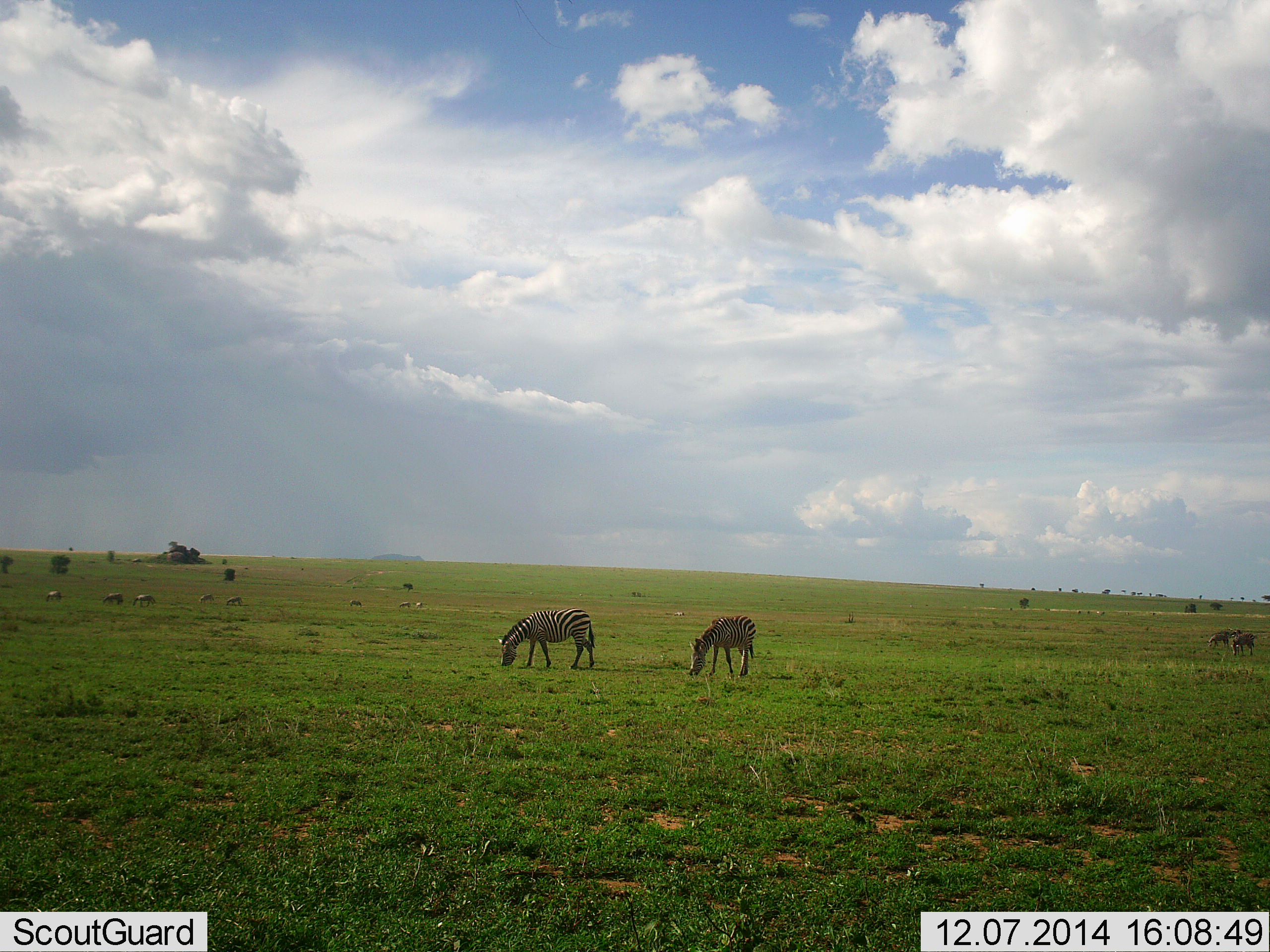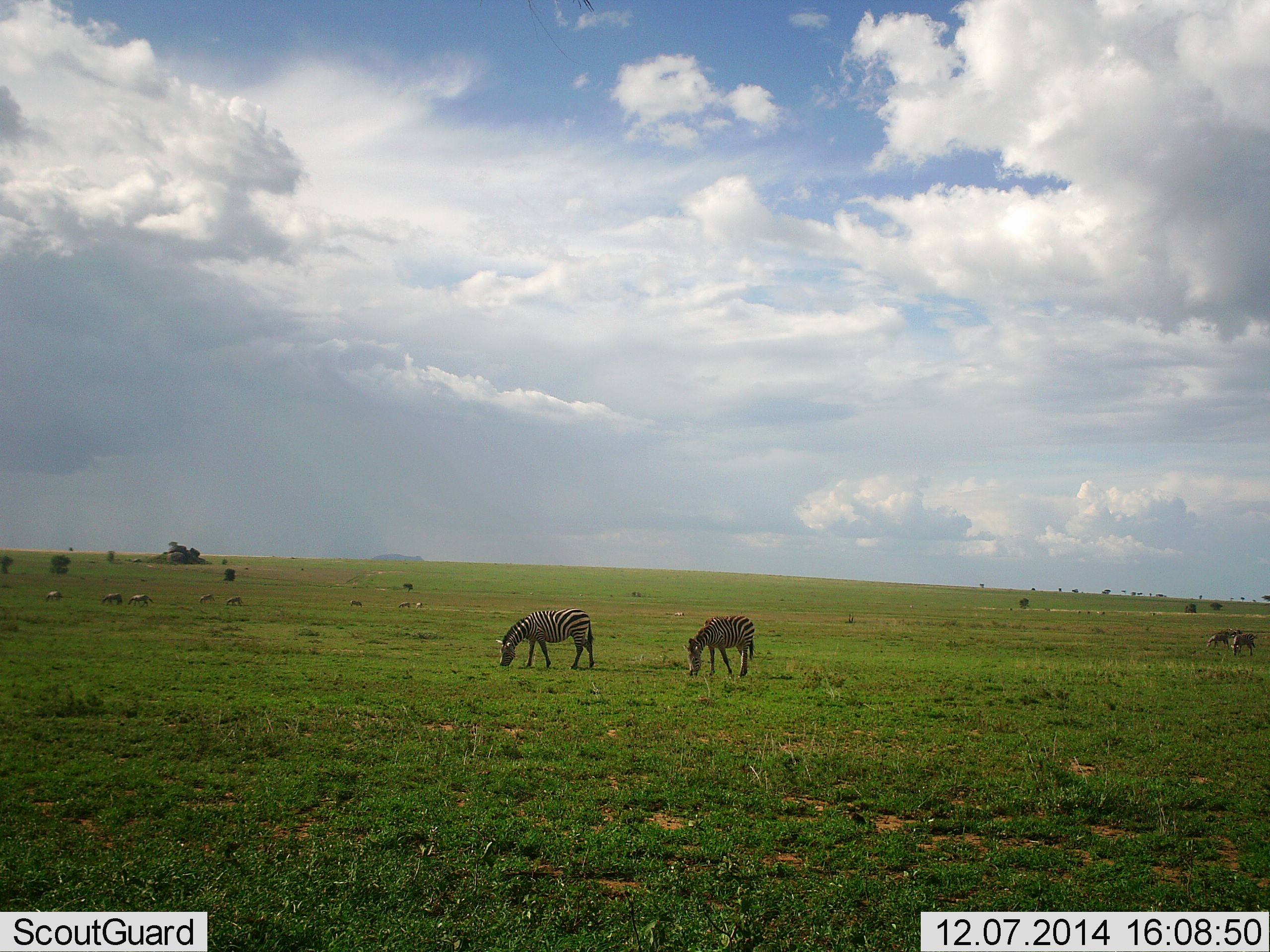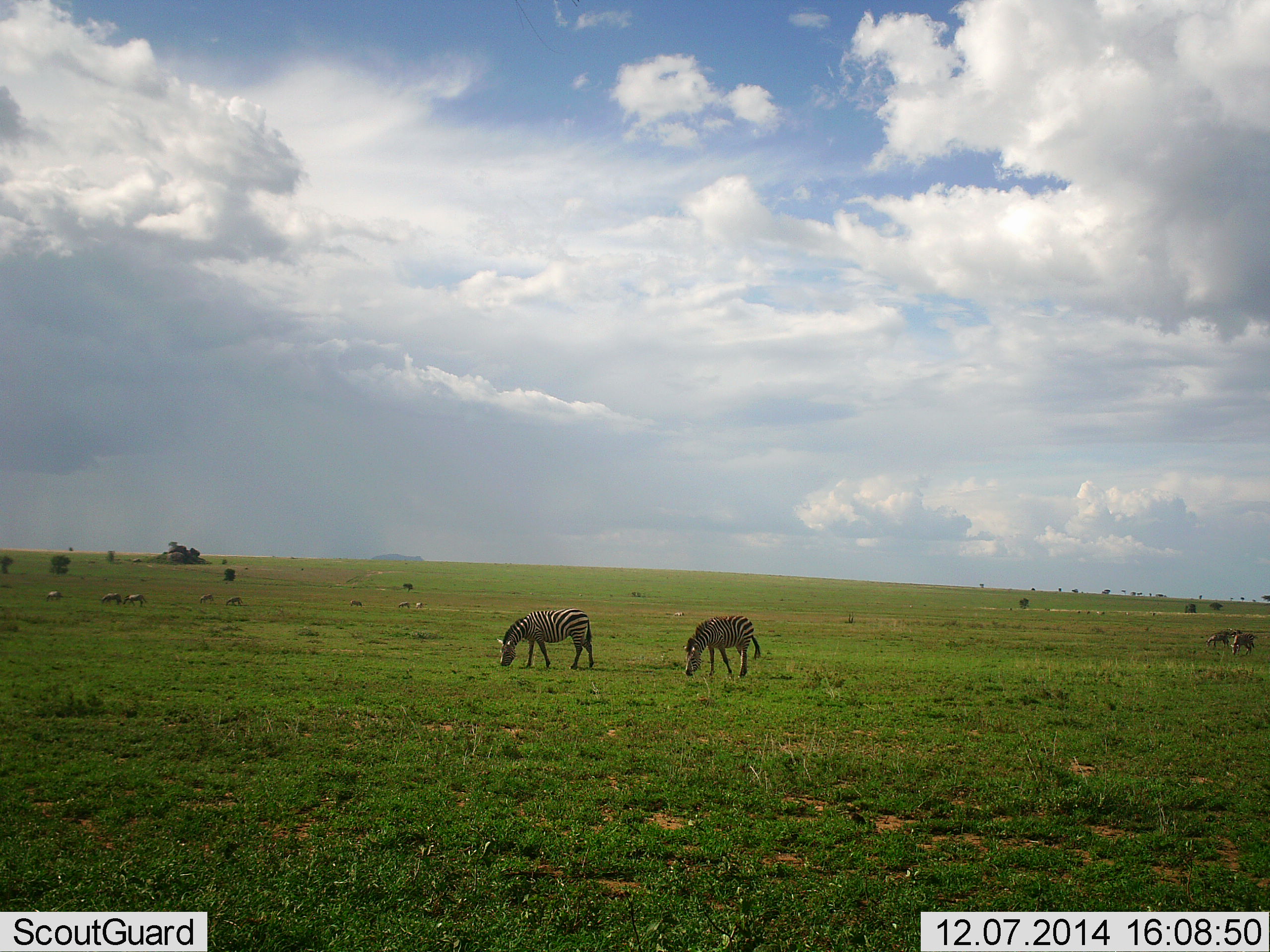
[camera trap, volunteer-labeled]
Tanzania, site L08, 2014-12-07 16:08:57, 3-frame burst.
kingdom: Animalia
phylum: Chordata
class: Mammalia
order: Perissodactyla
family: Equidae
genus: Equus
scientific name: Equus quagga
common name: plains zebra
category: zebra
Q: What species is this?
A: Zebra (plains zebra) (Equus quagga).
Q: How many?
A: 9.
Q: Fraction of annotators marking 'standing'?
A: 20%.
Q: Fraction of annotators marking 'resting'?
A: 10%.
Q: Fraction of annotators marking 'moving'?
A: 0%.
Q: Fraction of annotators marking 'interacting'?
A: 0%.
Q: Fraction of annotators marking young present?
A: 0%.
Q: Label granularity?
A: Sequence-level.